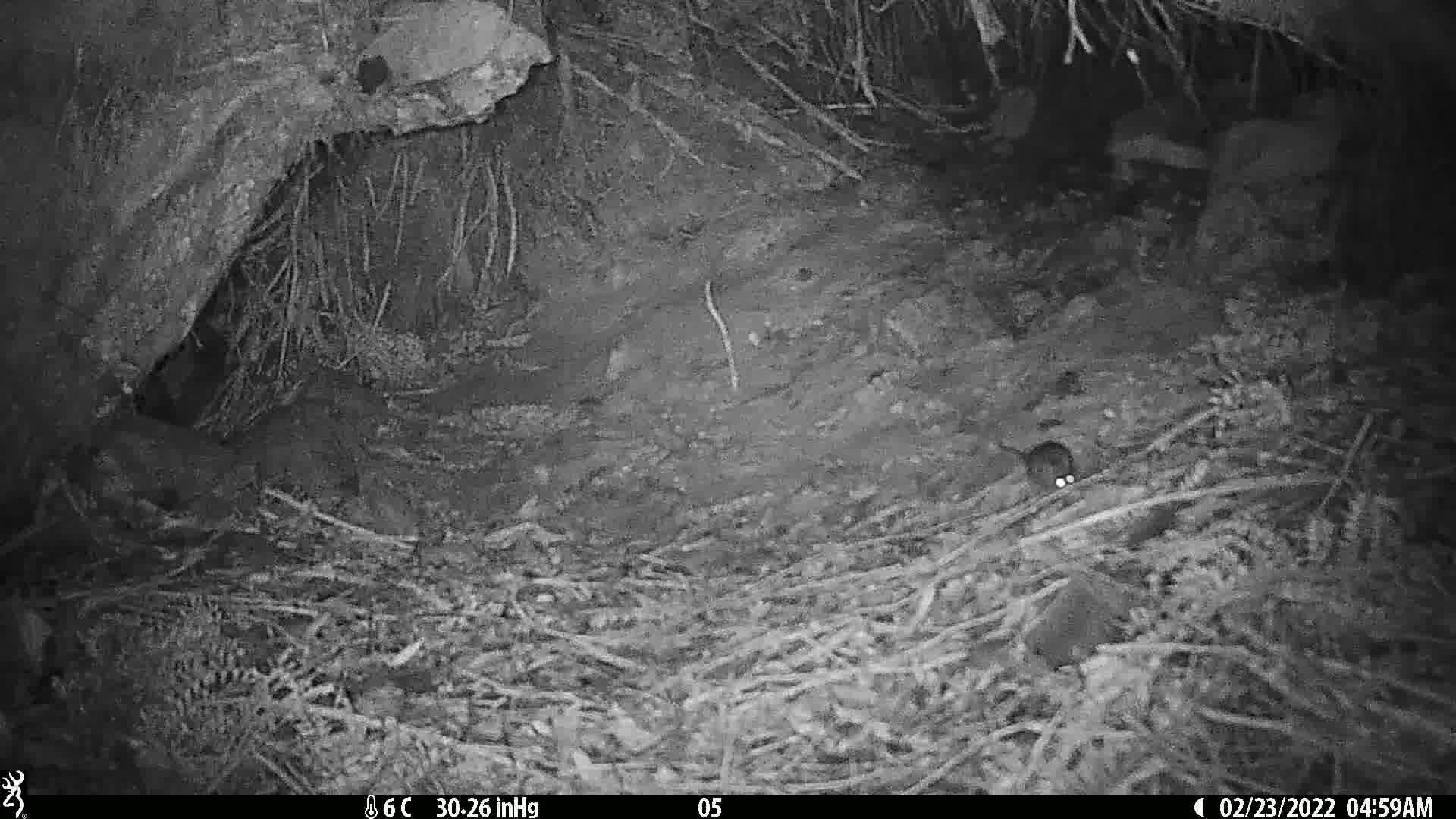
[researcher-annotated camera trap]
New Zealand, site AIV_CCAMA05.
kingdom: Animalia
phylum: Chordata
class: Mammalia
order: Rodentia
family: Muridae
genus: Mus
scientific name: Mus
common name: mouse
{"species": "mouse (Mus)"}